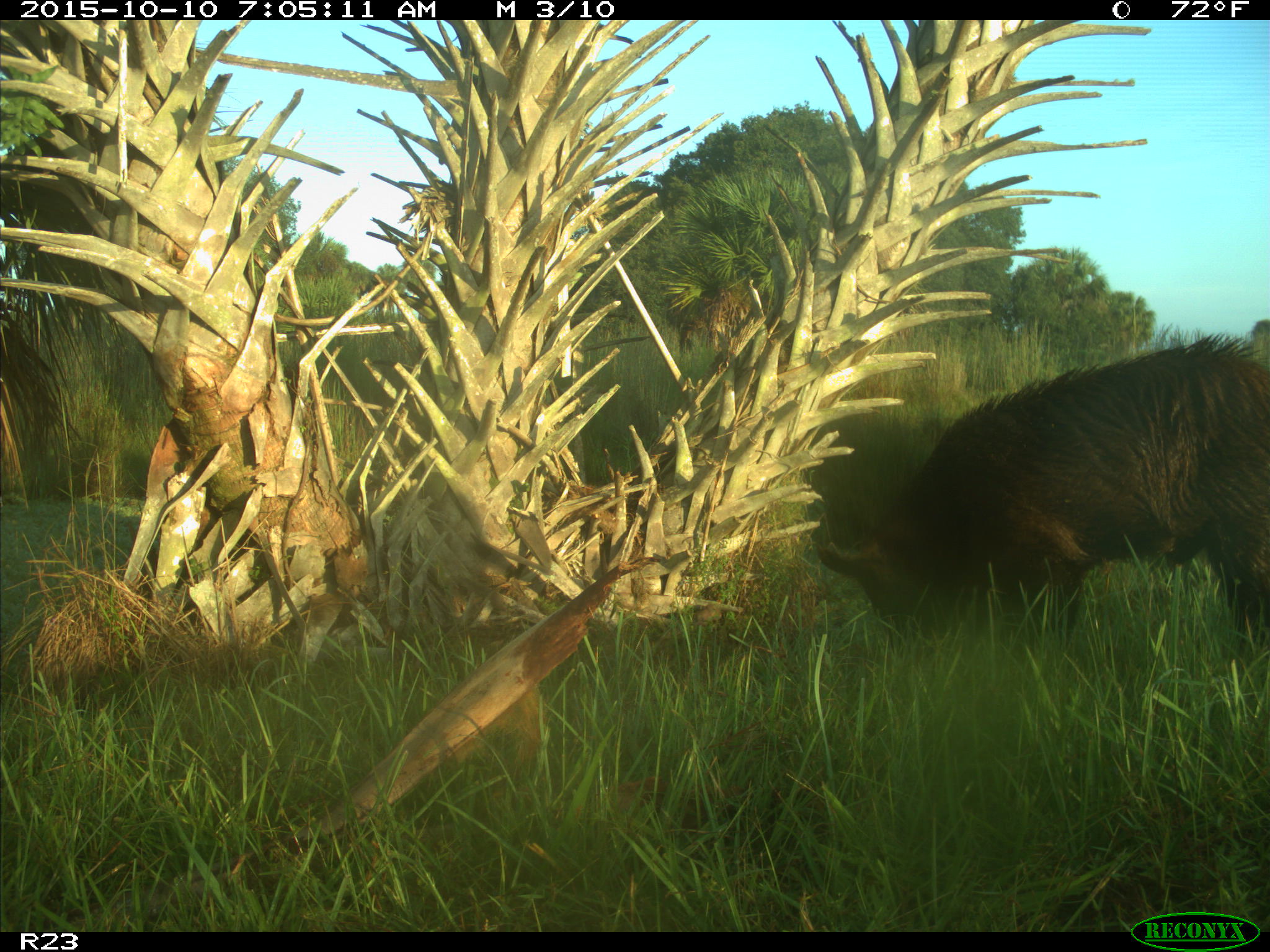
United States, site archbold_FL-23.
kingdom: Animalia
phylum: Chordata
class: Mammalia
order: Artiodactyla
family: Suidae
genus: Sus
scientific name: Sus scrofa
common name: wild boar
Sus scrofa (wild boar).